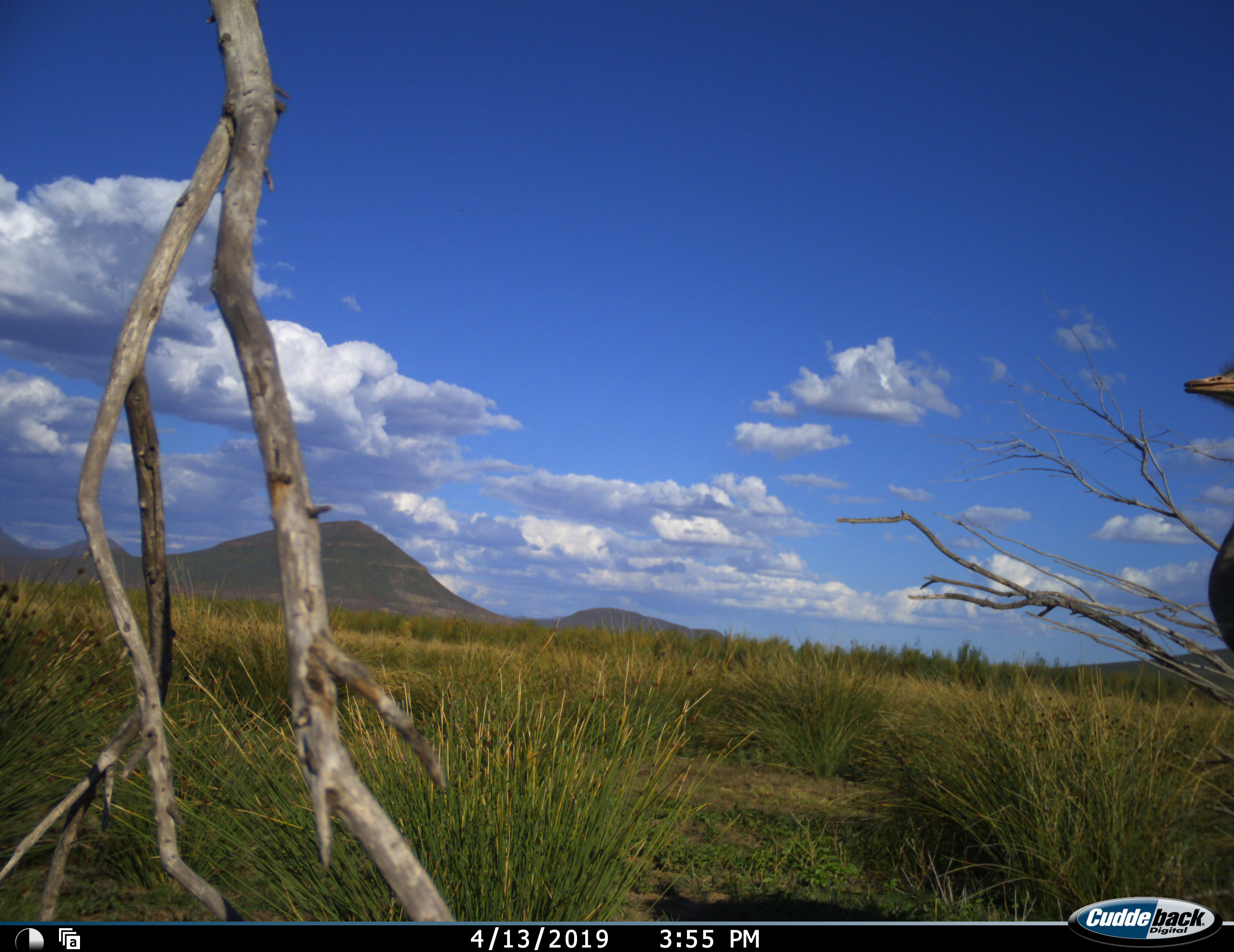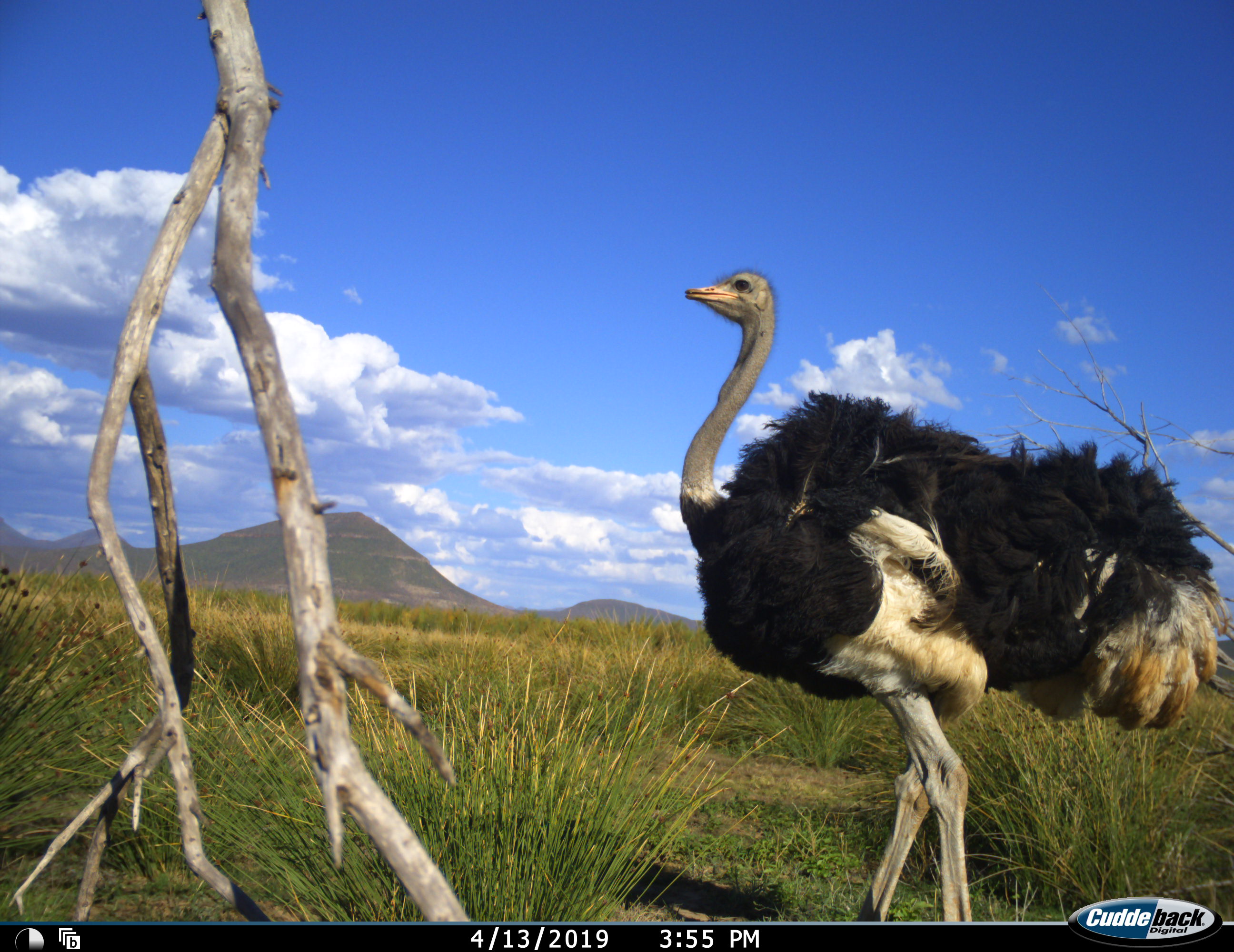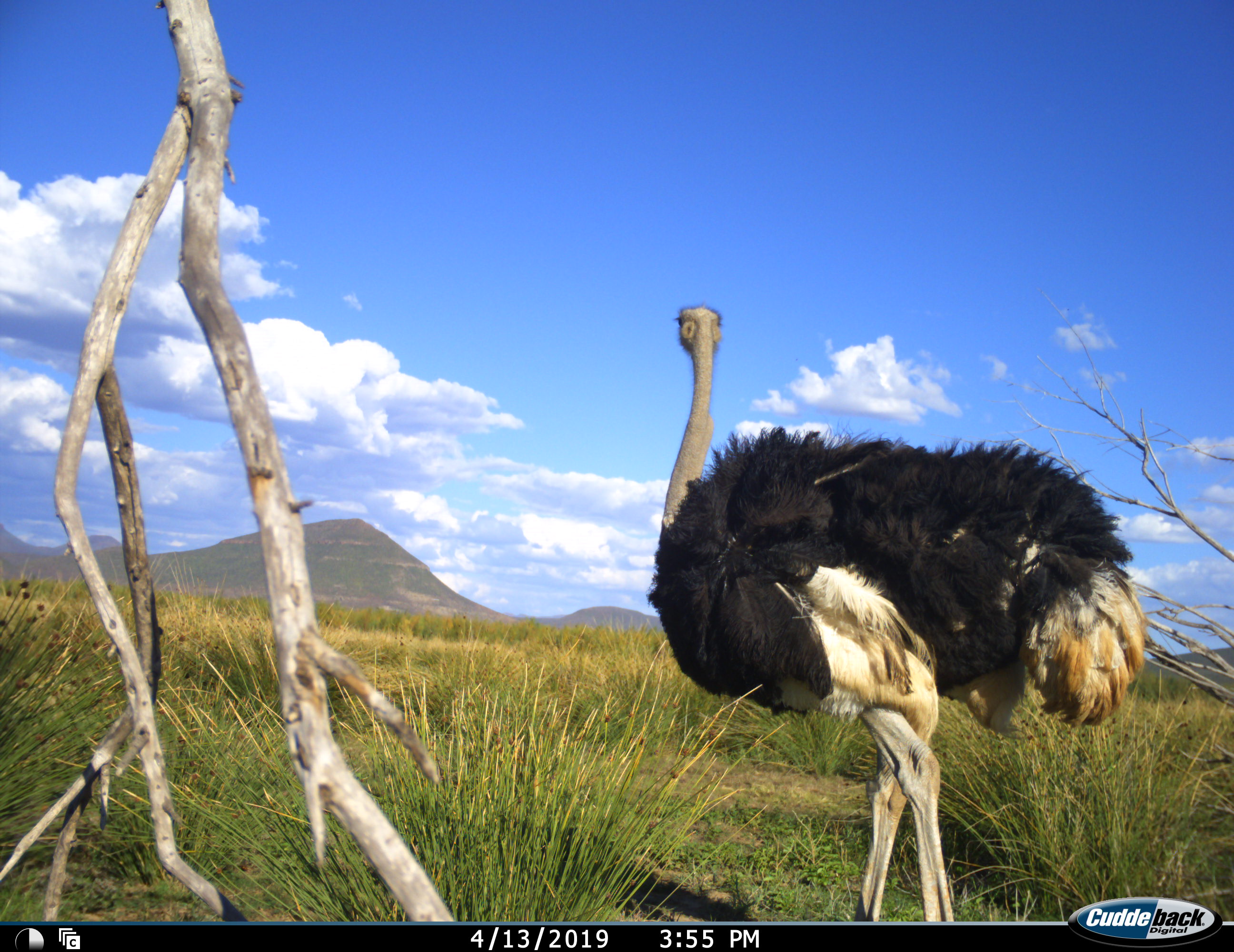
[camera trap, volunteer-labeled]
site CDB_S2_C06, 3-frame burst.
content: unidentified animal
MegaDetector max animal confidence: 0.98